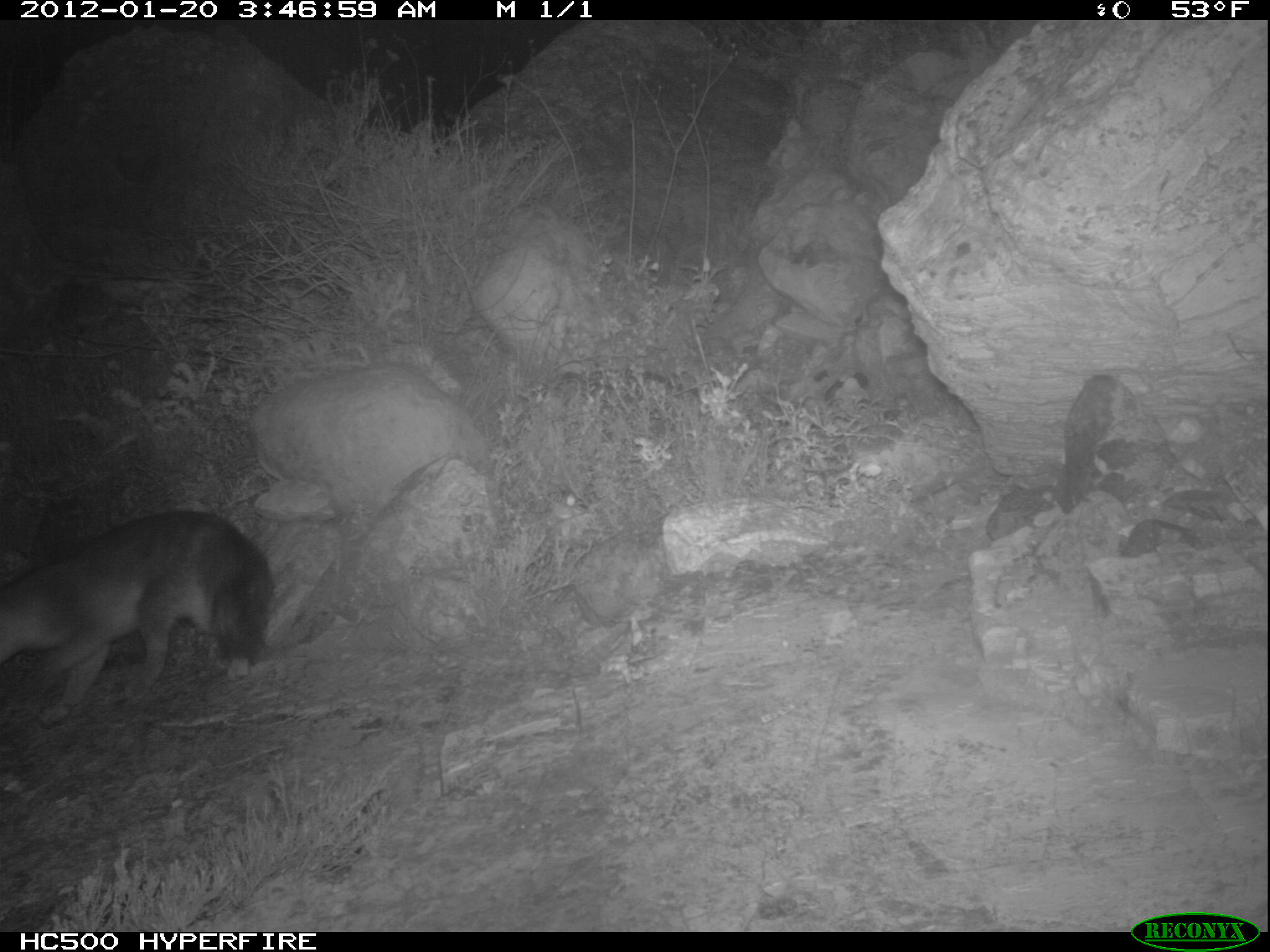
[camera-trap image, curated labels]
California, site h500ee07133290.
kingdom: Animalia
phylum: Chordata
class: Mammalia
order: Carnivora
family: Canidae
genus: Urocyon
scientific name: Urocyon littoralis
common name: island fox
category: fox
Fox (island fox) (Urocyon littoralis).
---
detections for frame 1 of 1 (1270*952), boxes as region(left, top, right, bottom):
fox: region(0, 508, 273, 729)